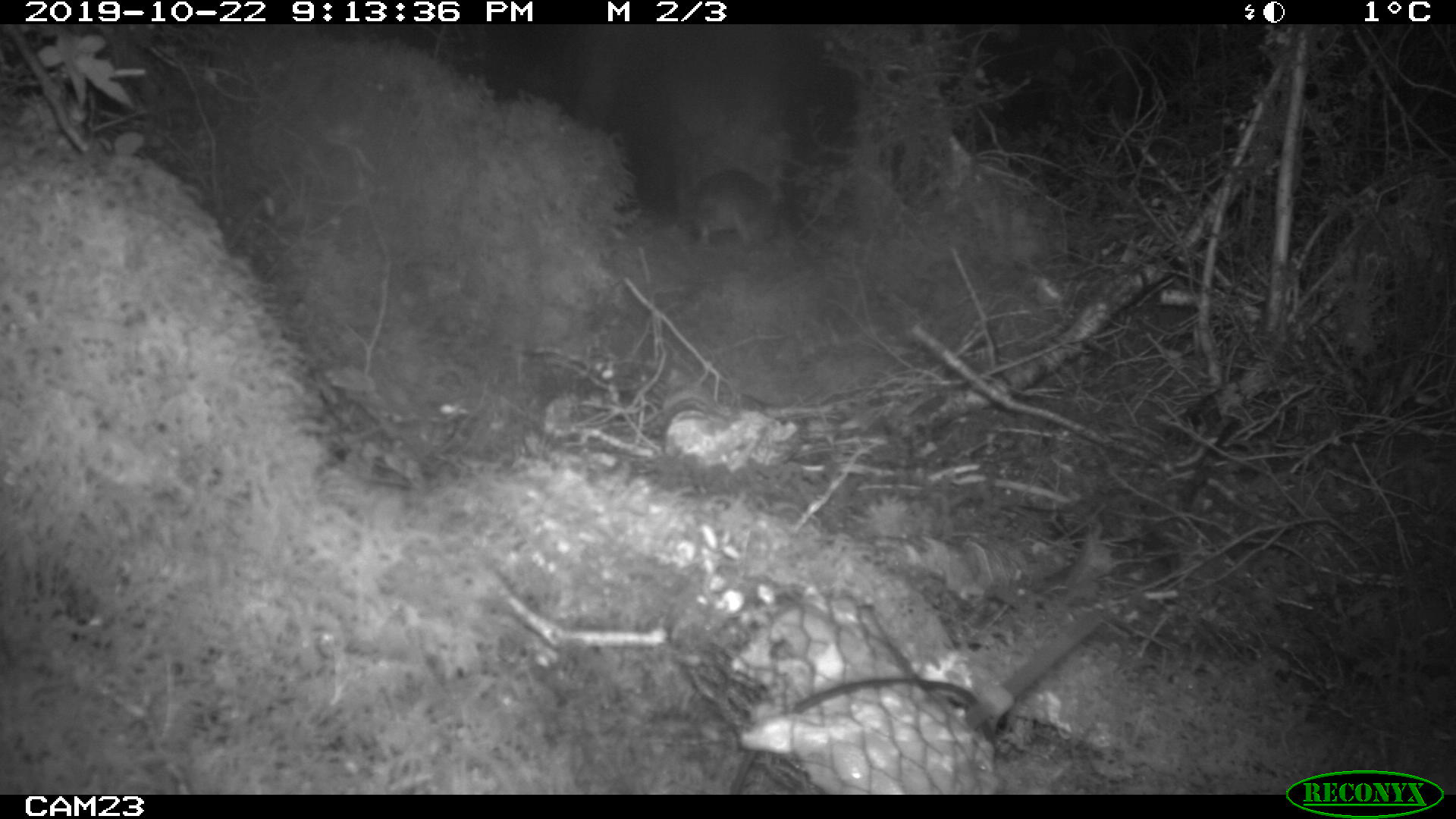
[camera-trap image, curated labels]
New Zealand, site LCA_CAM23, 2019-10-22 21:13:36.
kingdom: Animalia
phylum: Chordata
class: Mammalia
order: Rodentia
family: Muridae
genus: Rattus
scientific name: Rattus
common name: rat